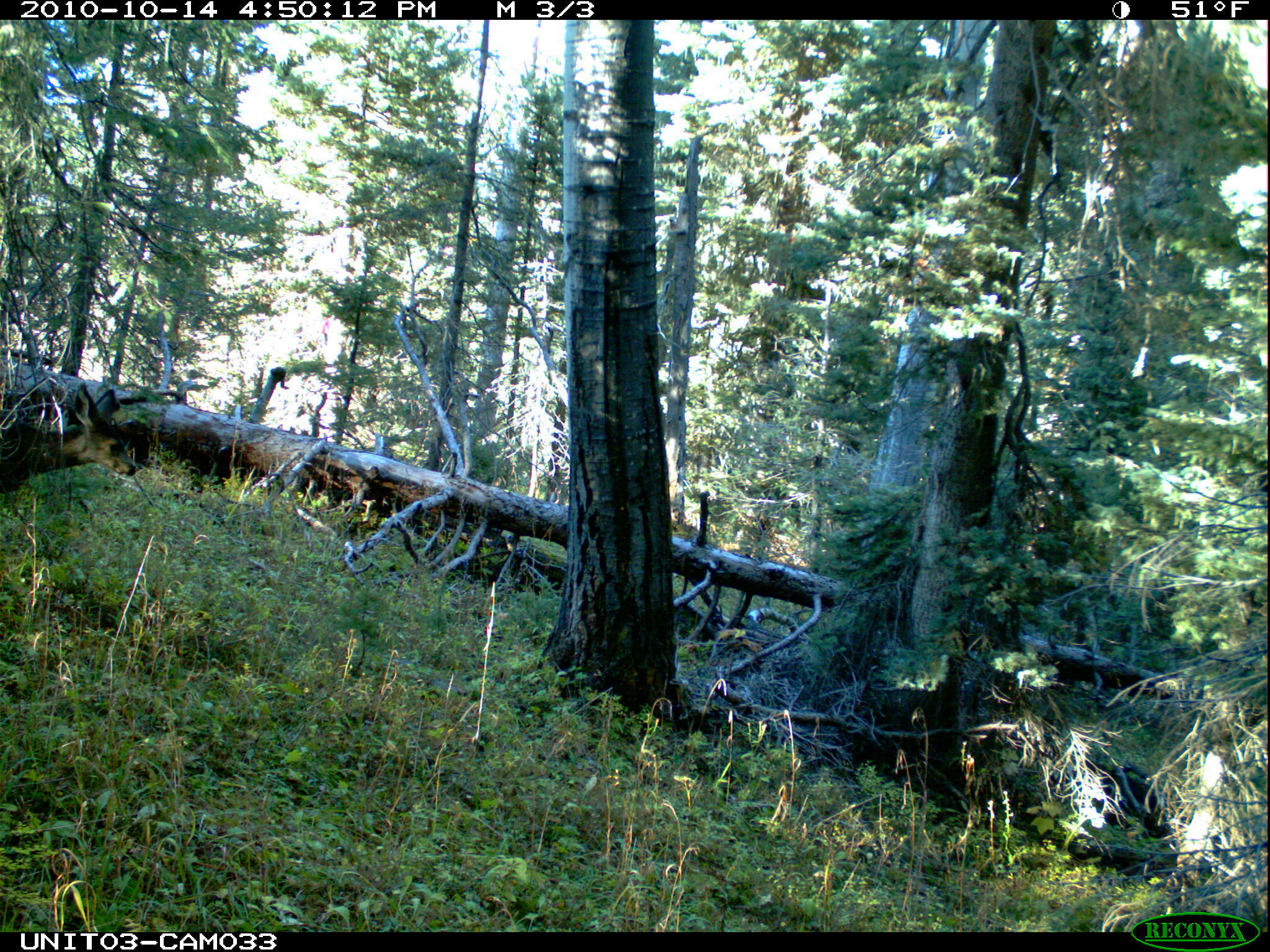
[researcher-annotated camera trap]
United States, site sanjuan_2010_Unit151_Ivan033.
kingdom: Animalia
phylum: Chordata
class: Mammalia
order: Artiodactyla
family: Cervidae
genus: Odocoileus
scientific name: Odocoileus hemionus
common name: mule deer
Odocoileus hemionus (mule deer).